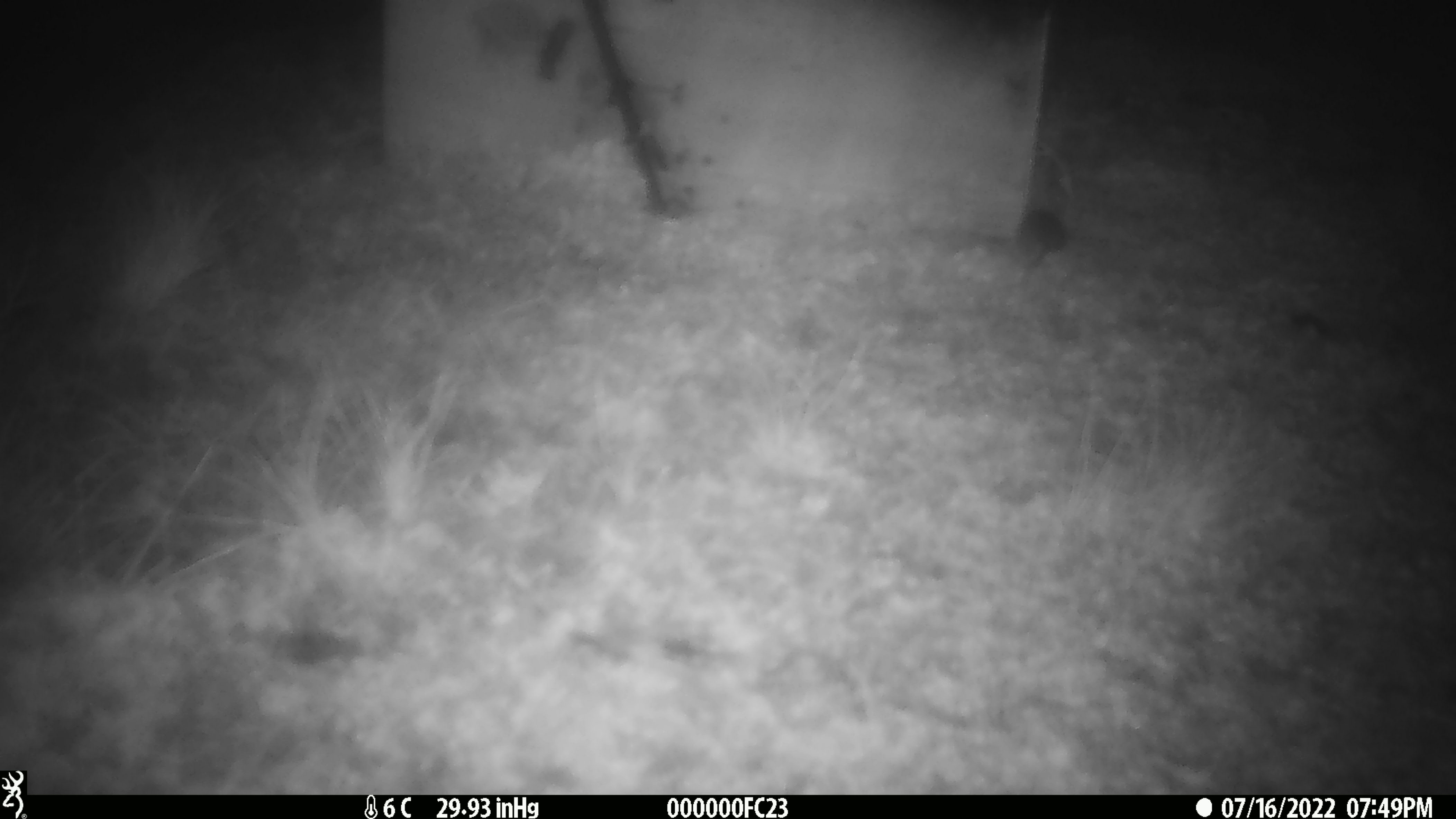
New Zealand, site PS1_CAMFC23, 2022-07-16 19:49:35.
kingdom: Animalia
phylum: Chordata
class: Mammalia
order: Rodentia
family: Muridae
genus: Mus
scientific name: Mus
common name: mouse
Mouse (Mus).